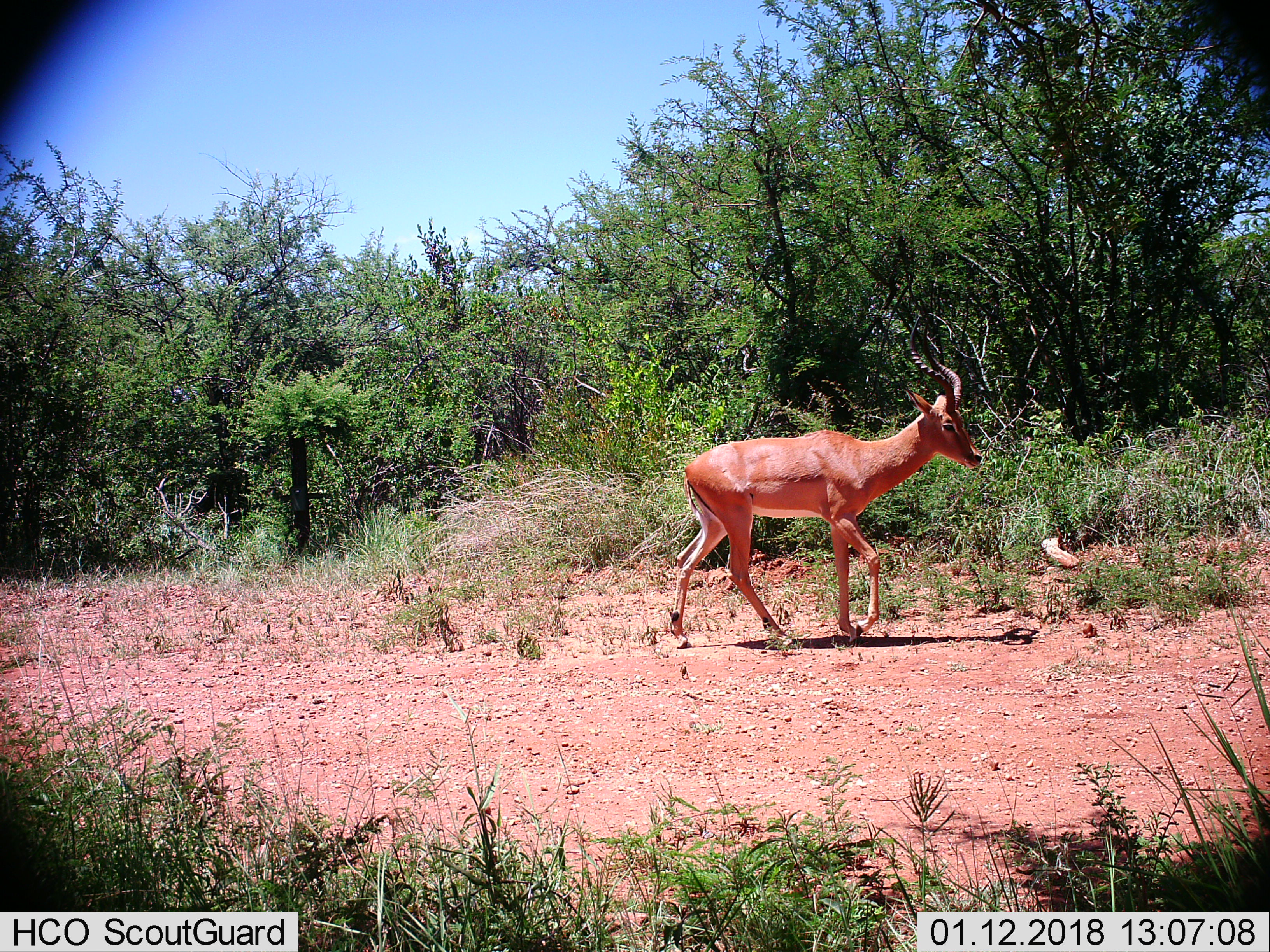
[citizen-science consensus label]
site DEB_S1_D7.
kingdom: Animalia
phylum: Chordata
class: Mammalia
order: Artiodactyla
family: Bovidae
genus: Aepyceros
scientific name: Aepyceros melampus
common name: impala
Impala (Aepyceros melampus), count 1. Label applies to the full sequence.